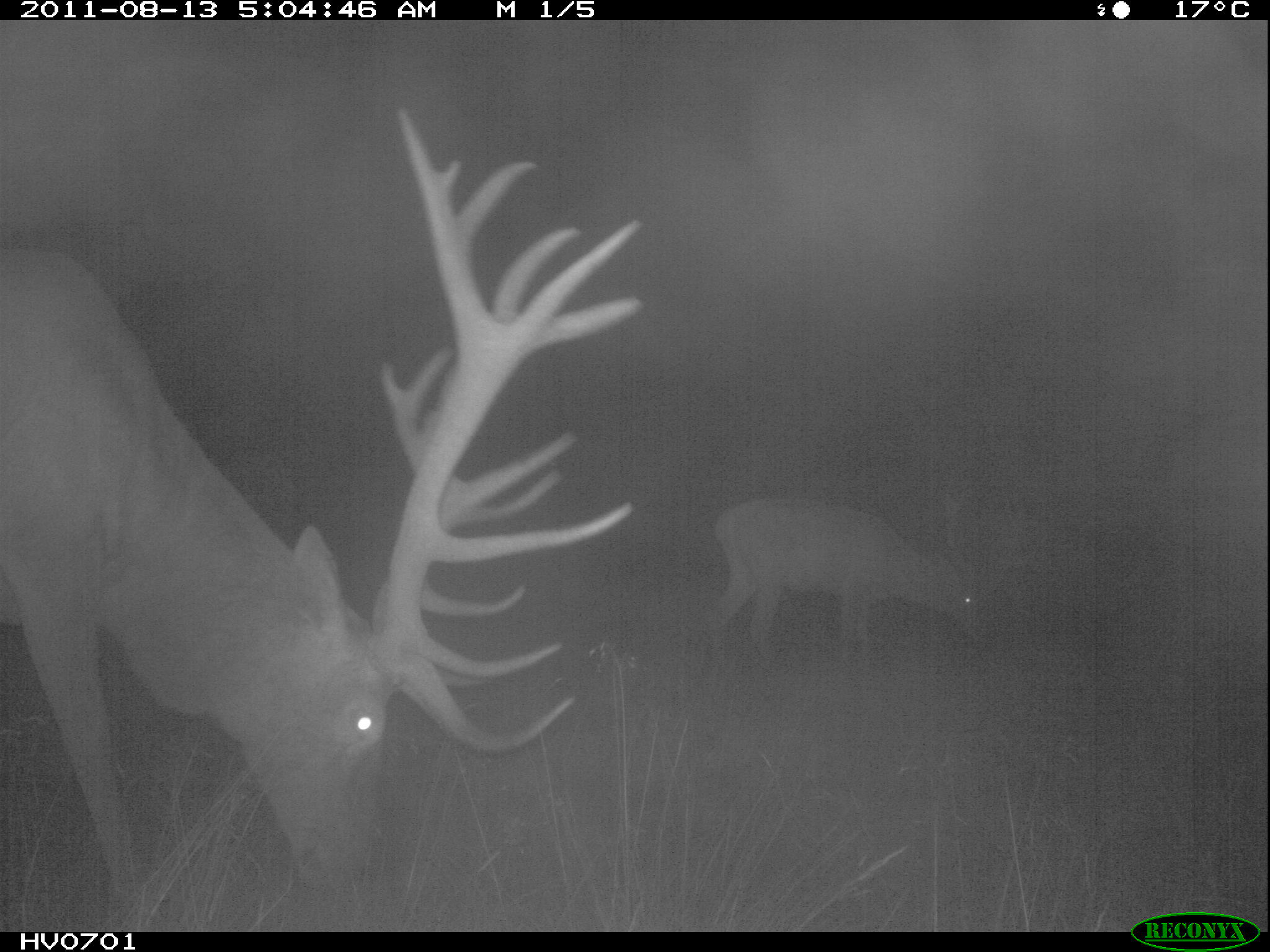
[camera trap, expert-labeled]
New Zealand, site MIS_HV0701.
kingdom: Animalia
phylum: Chordata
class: Mammalia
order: Artiodactyla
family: Cervidae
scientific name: Cervidae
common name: deer